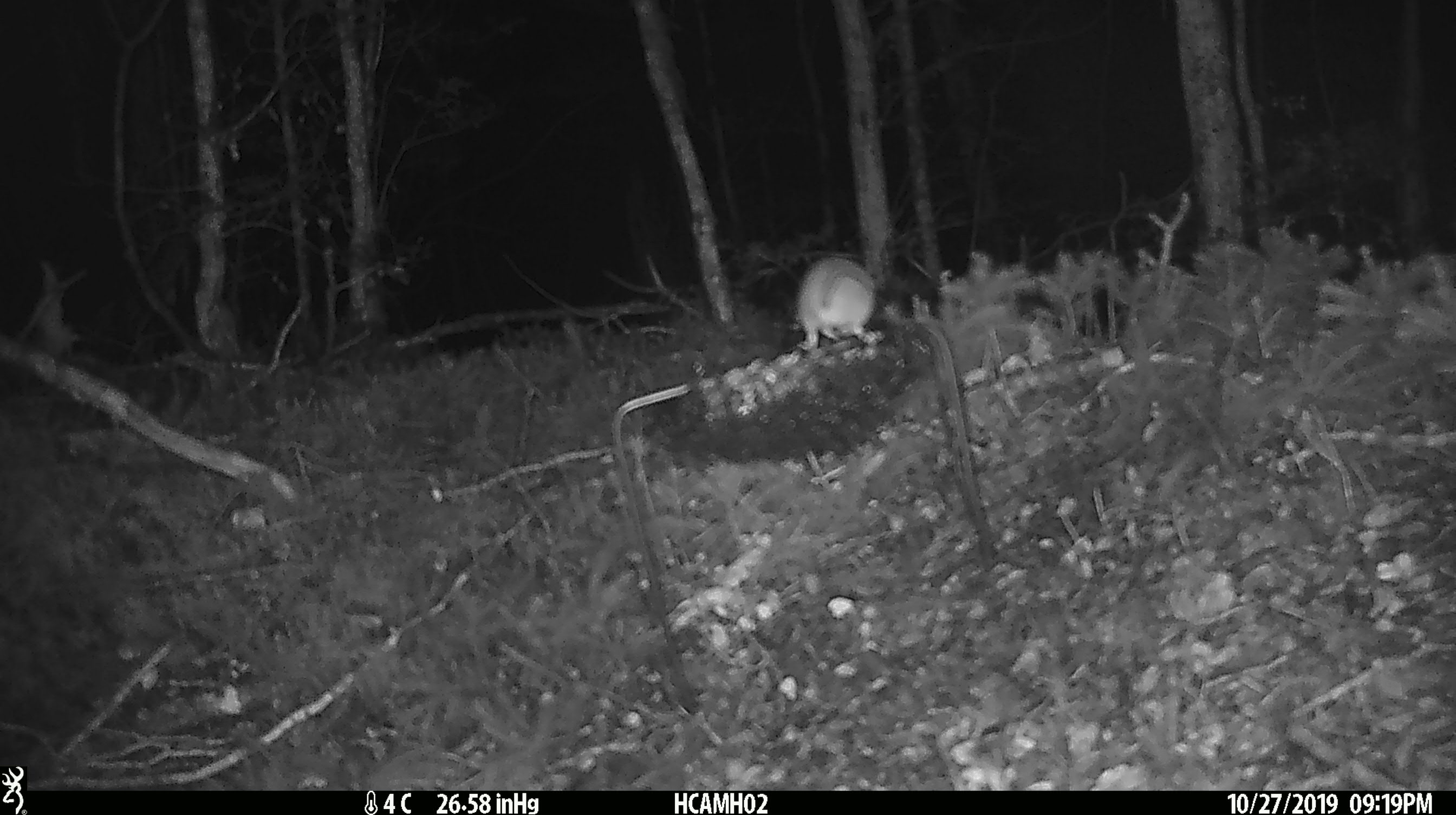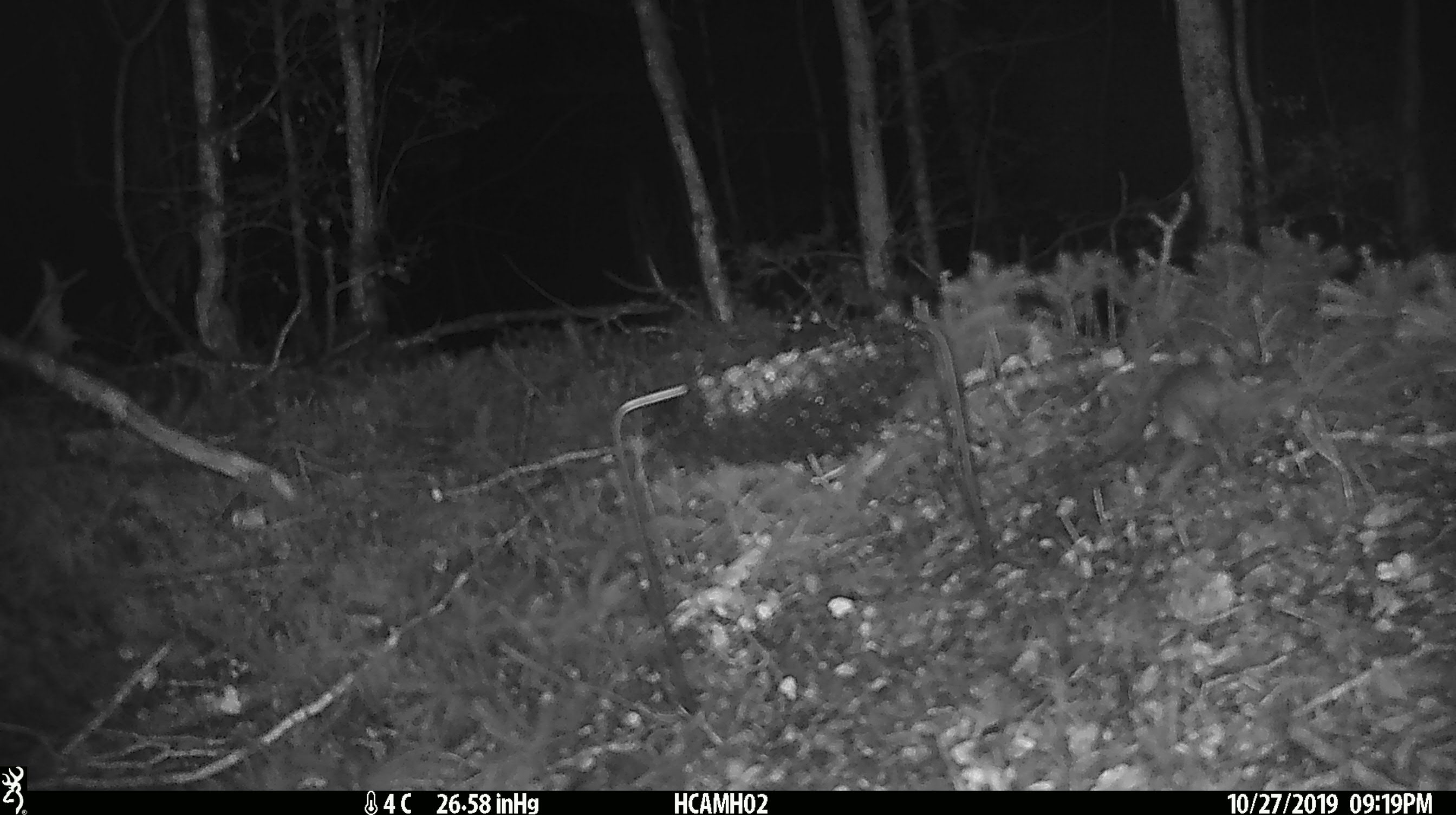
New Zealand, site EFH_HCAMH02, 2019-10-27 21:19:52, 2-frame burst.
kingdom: Animalia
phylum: Chordata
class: Mammalia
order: Rodentia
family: Muridae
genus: Mus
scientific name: Mus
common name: mouse